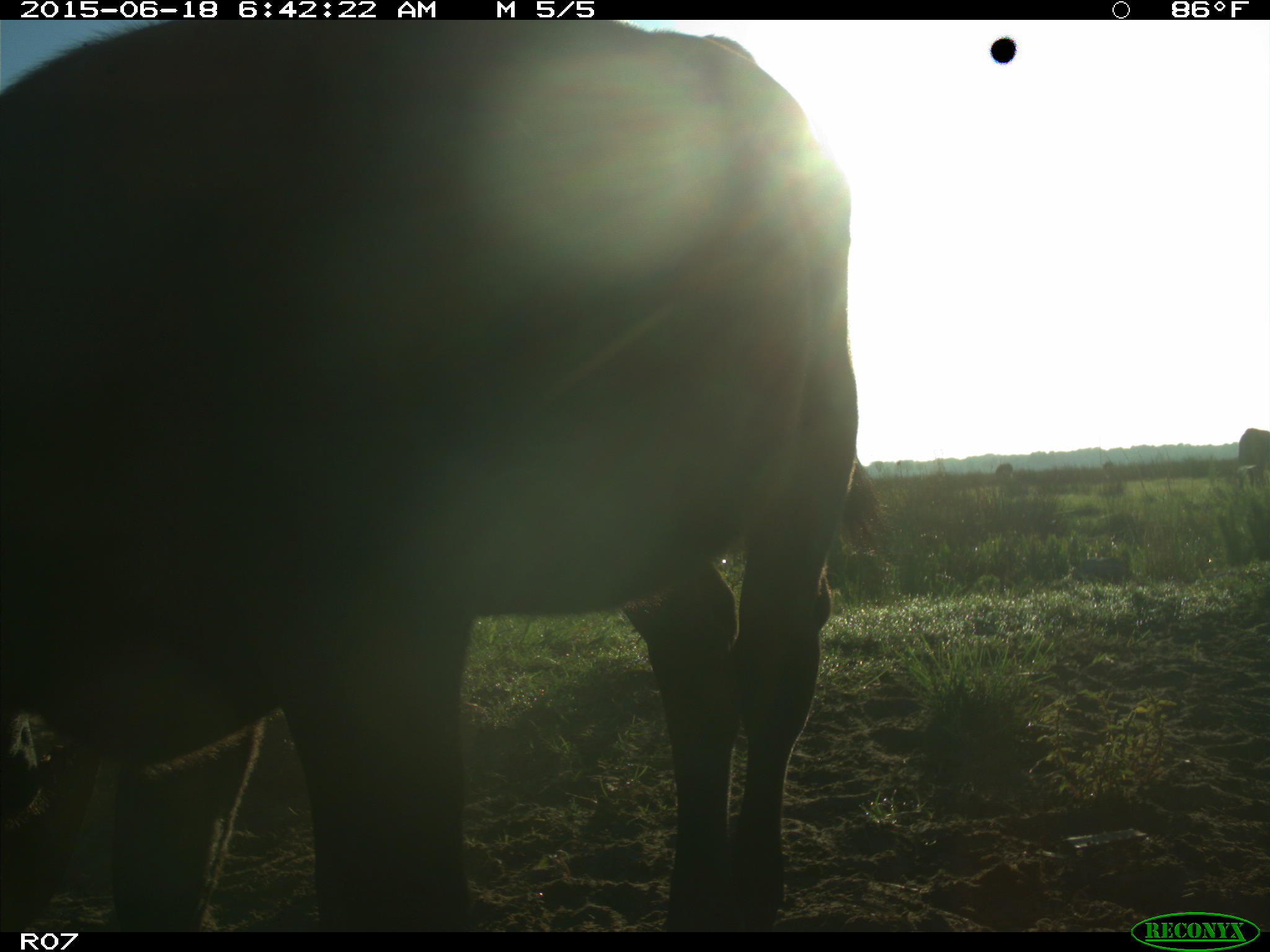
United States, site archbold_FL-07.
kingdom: Animalia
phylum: Chordata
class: Mammalia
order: Artiodactyla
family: Bovidae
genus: Bos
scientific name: Bos taurus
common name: domestic cow